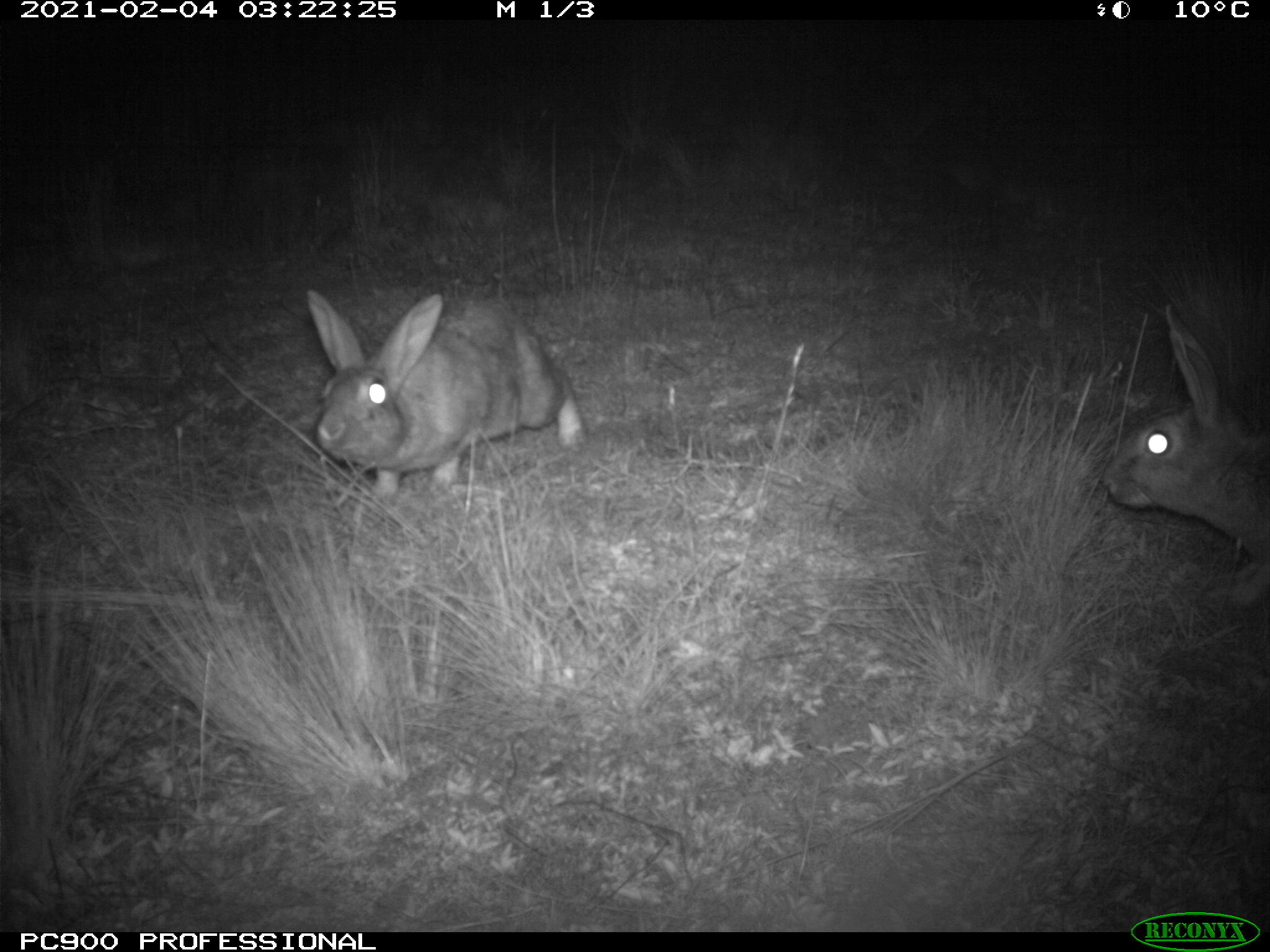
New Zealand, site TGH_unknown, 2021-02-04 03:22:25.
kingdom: Animalia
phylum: Chordata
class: Mammalia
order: Lagomorpha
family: Leporidae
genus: Oryctolagus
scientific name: Oryctolagus cuniculus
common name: european rabbit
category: rabbit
Rabbit (european rabbit) (Oryctolagus cuniculus).